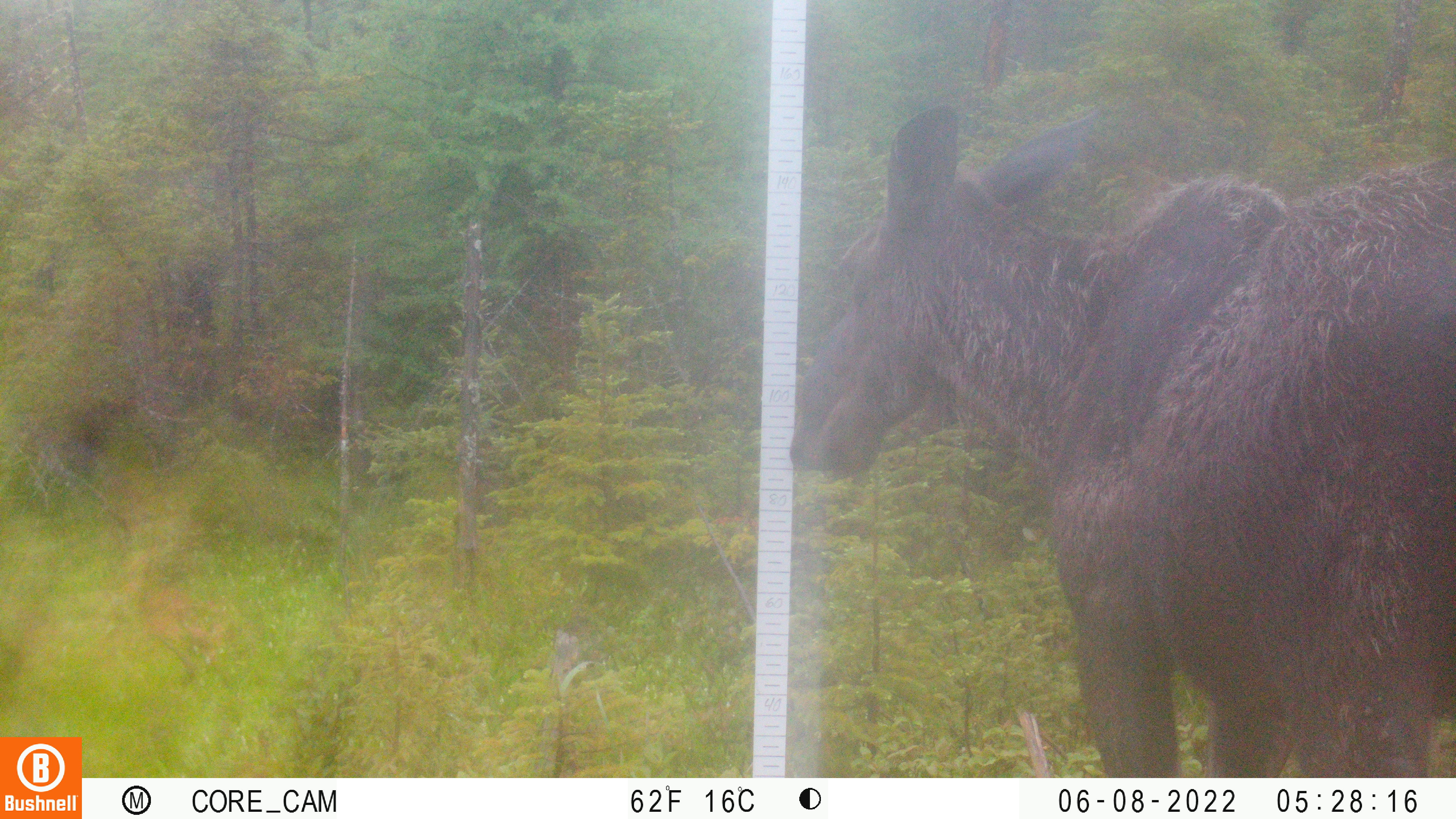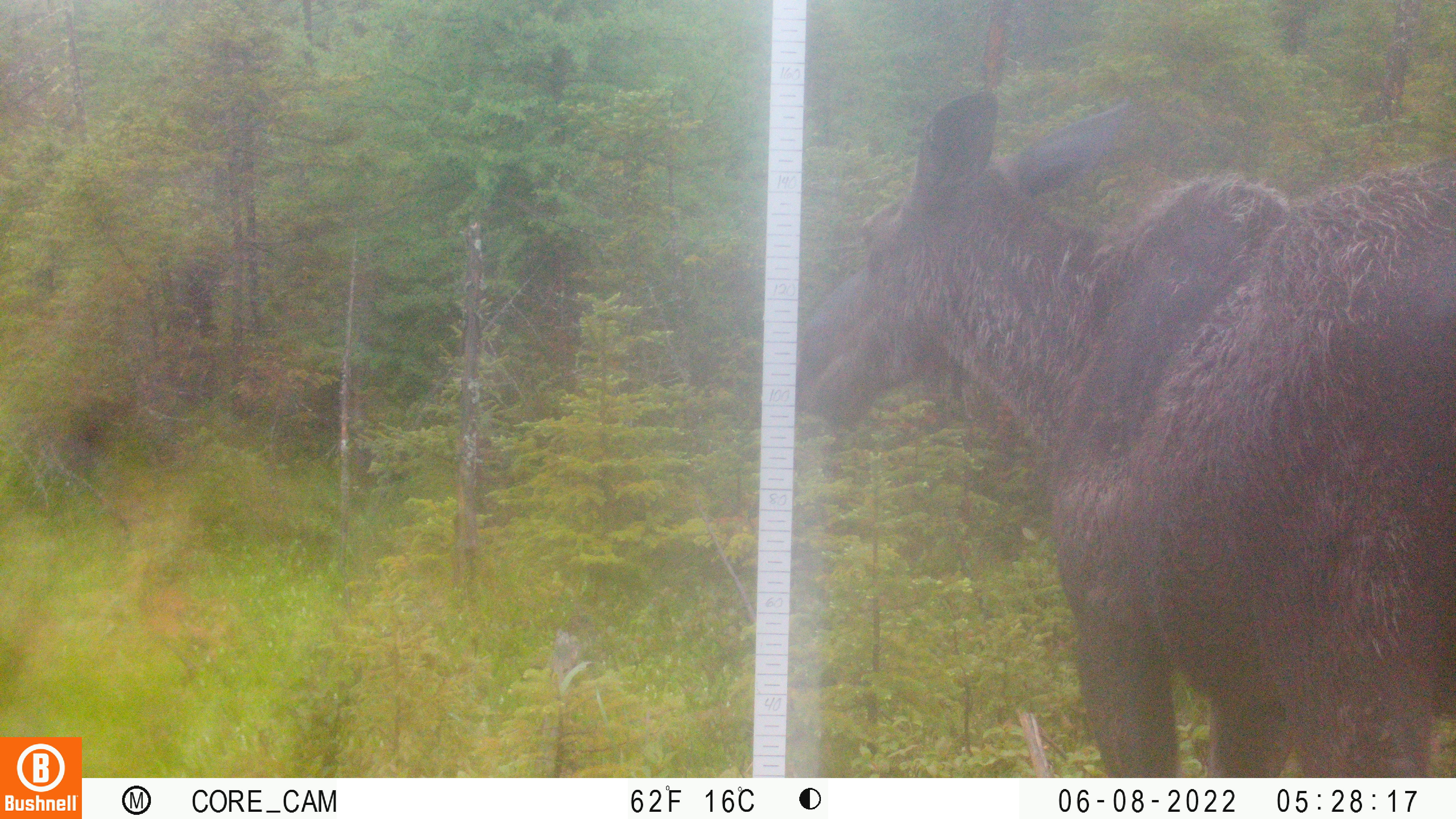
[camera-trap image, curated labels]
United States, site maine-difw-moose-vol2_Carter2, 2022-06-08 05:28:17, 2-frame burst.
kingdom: Animalia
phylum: Chordata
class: Mammalia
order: Artiodactyla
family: Cervidae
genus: Alces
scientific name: Alces alces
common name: moose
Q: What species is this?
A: Moose (Alces alces).